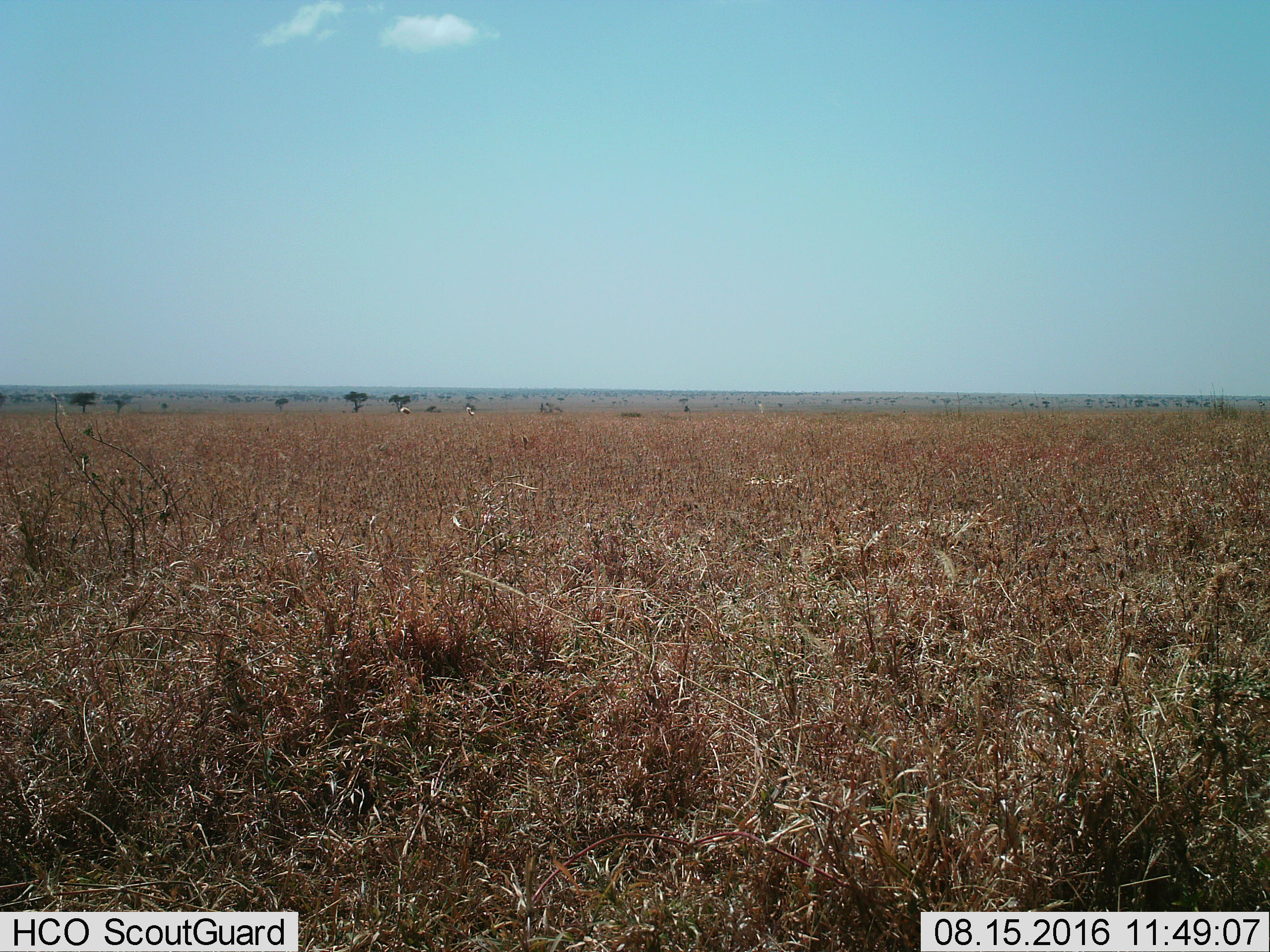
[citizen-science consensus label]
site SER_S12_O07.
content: unidentified animal